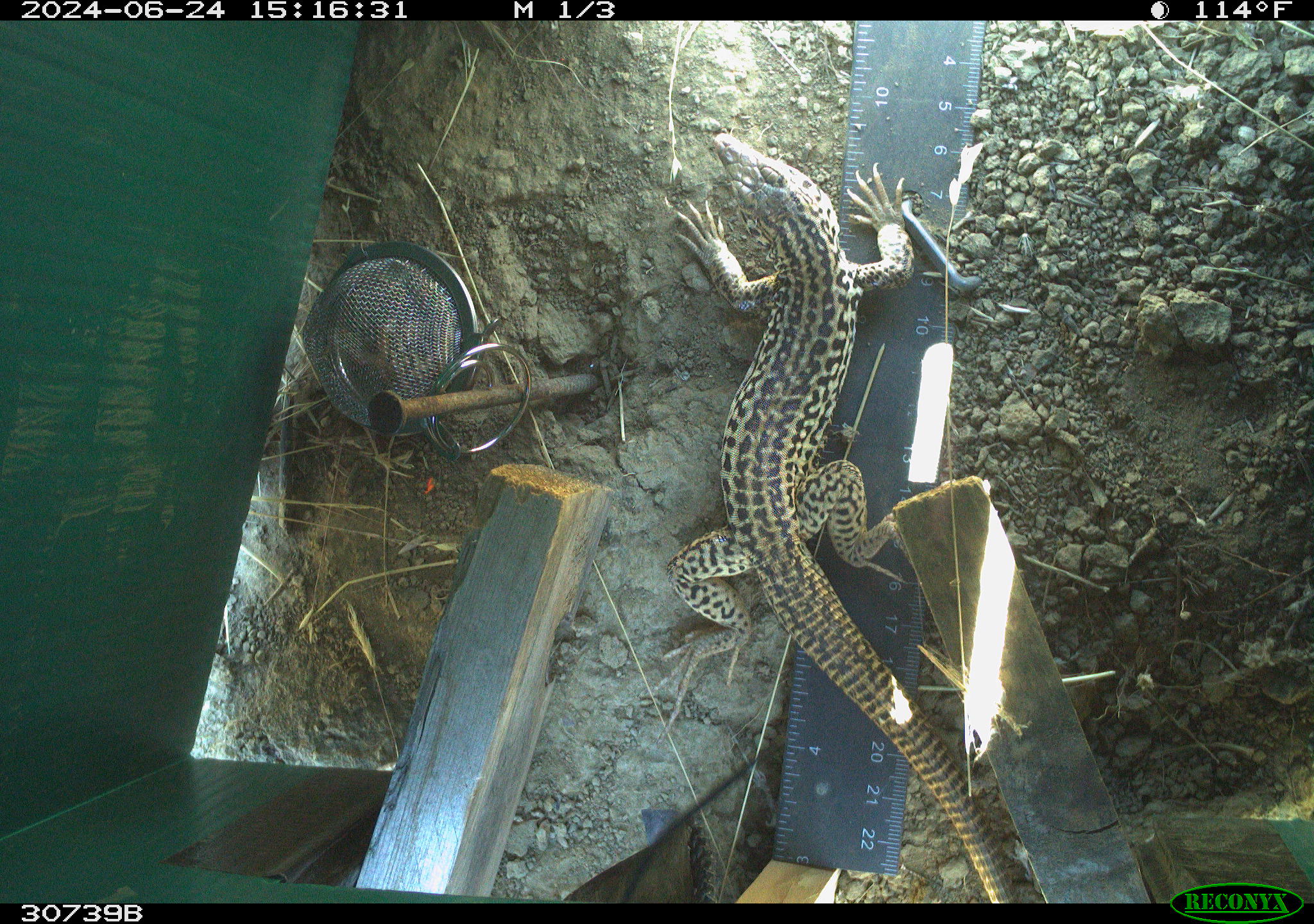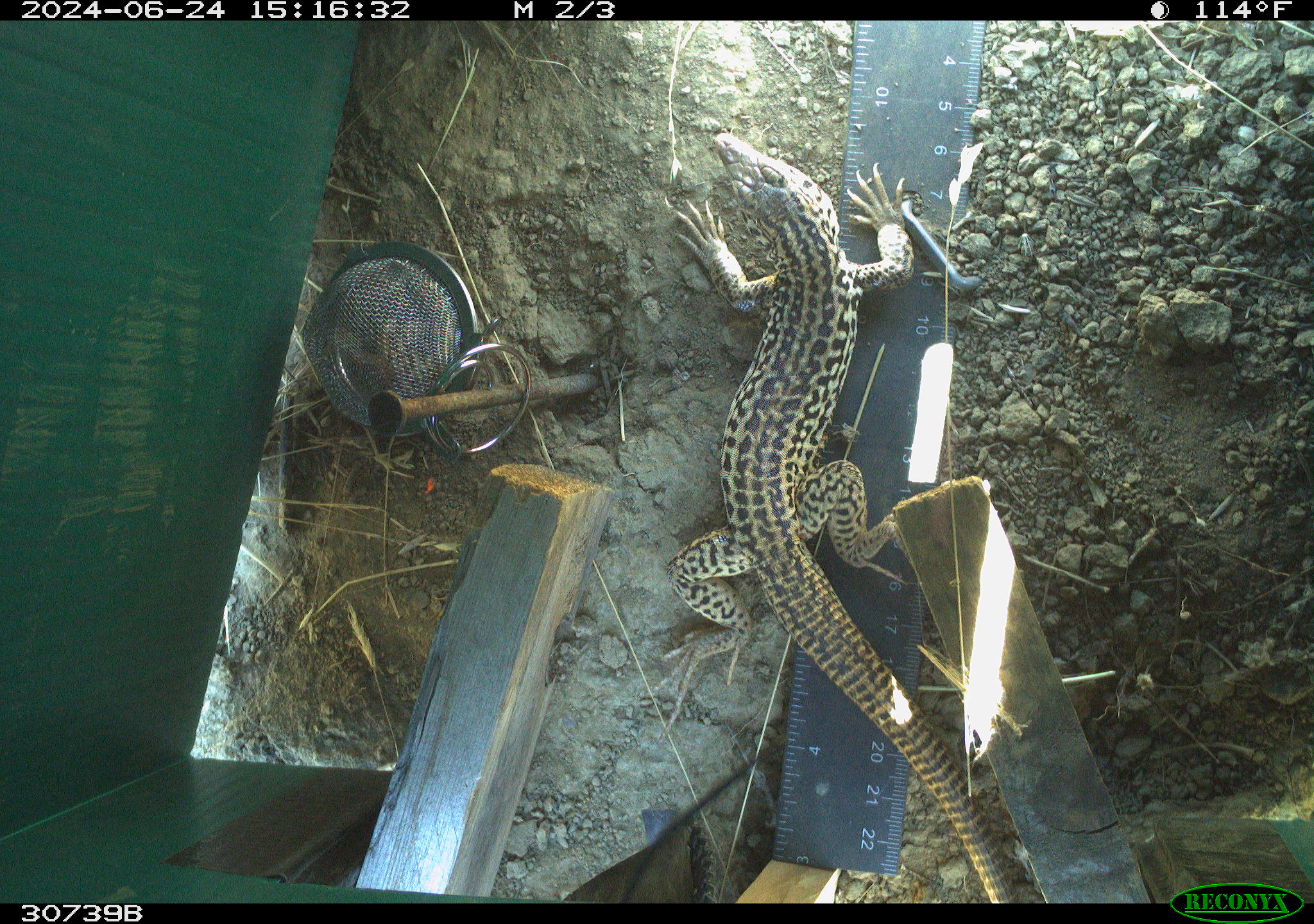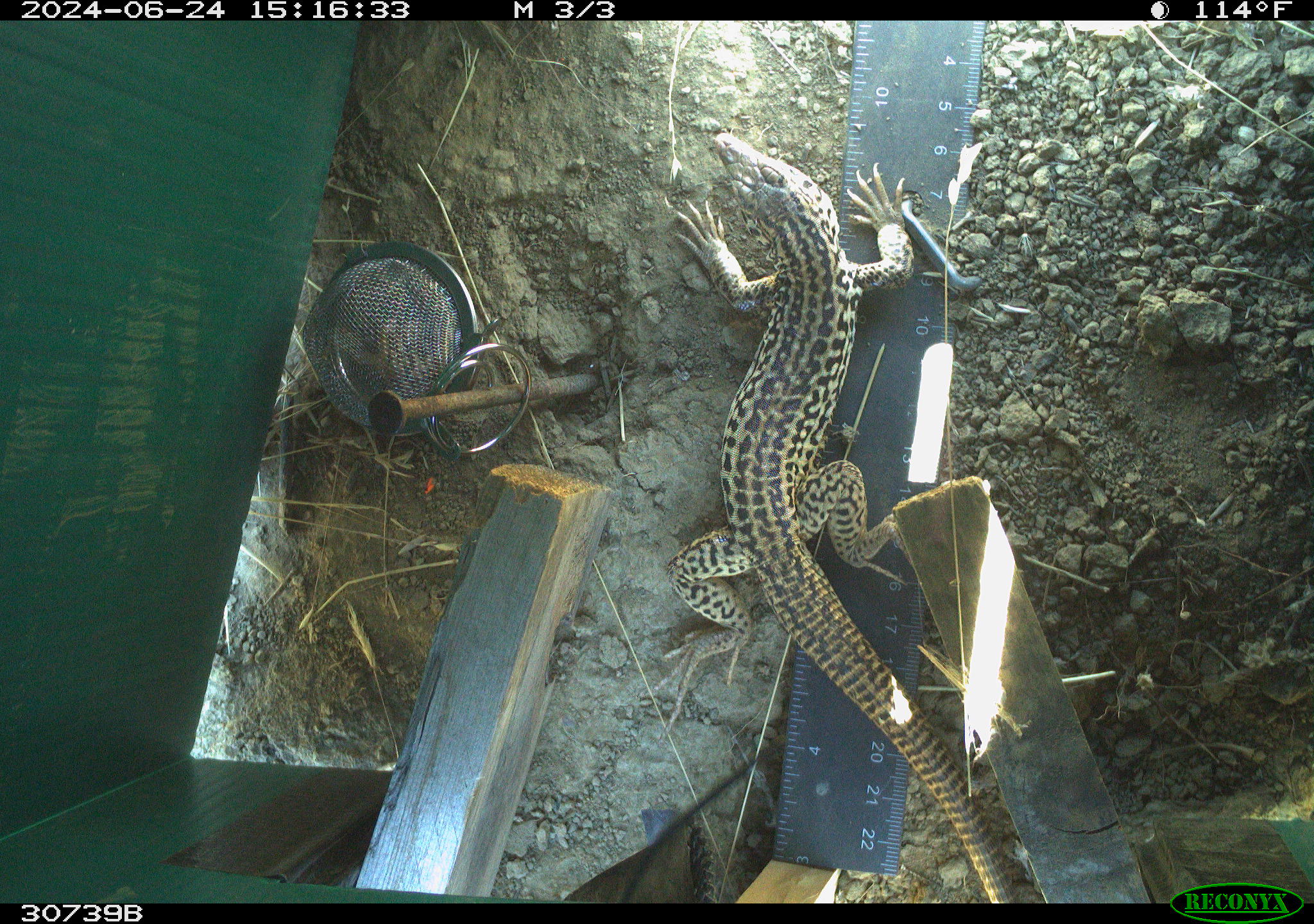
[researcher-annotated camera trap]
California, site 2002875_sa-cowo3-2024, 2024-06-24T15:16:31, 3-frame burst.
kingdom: Animalia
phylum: Chordata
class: Reptilia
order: Squamata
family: Teiidae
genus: Aspidoscelis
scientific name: Aspidoscelis tigris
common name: western whiptail